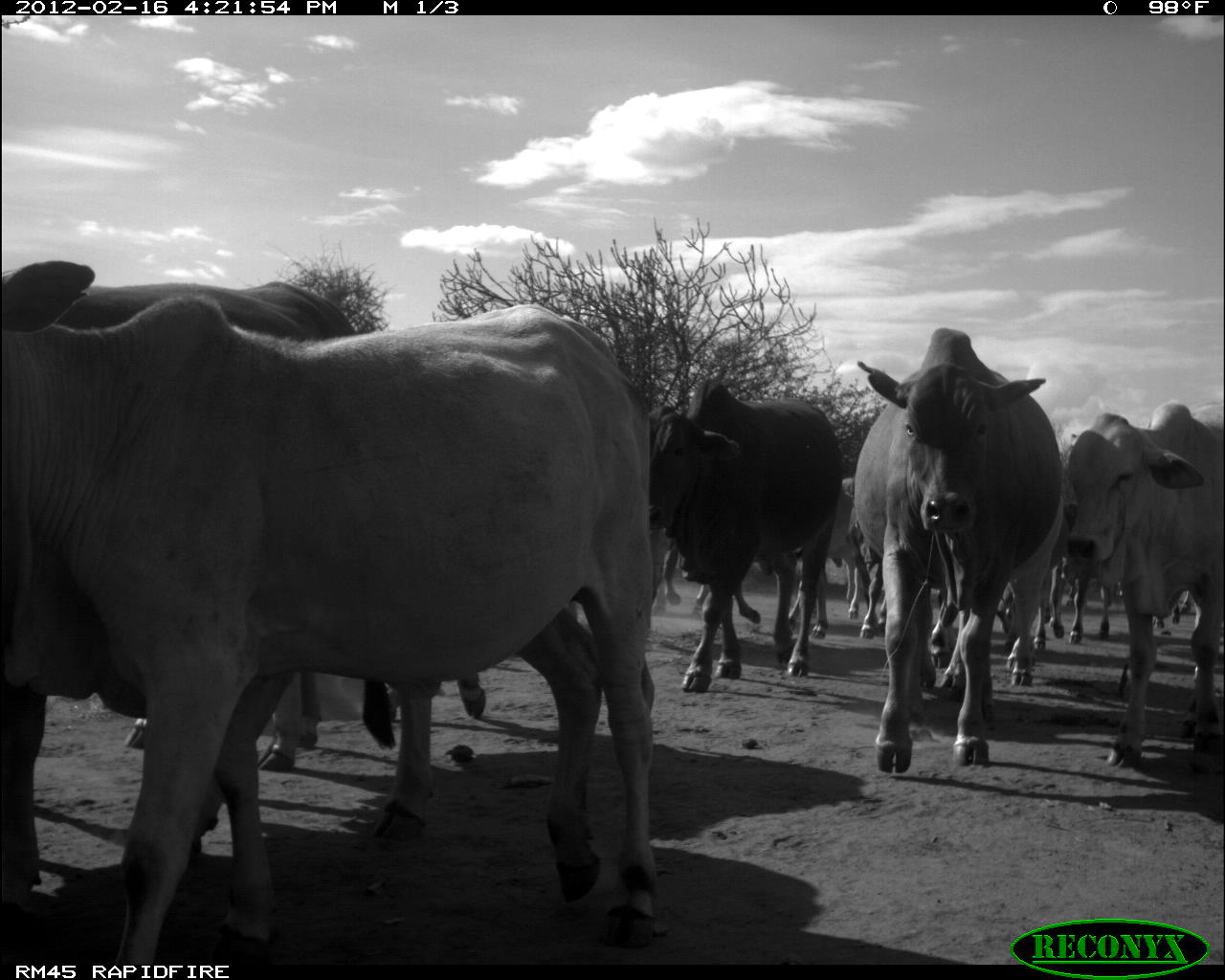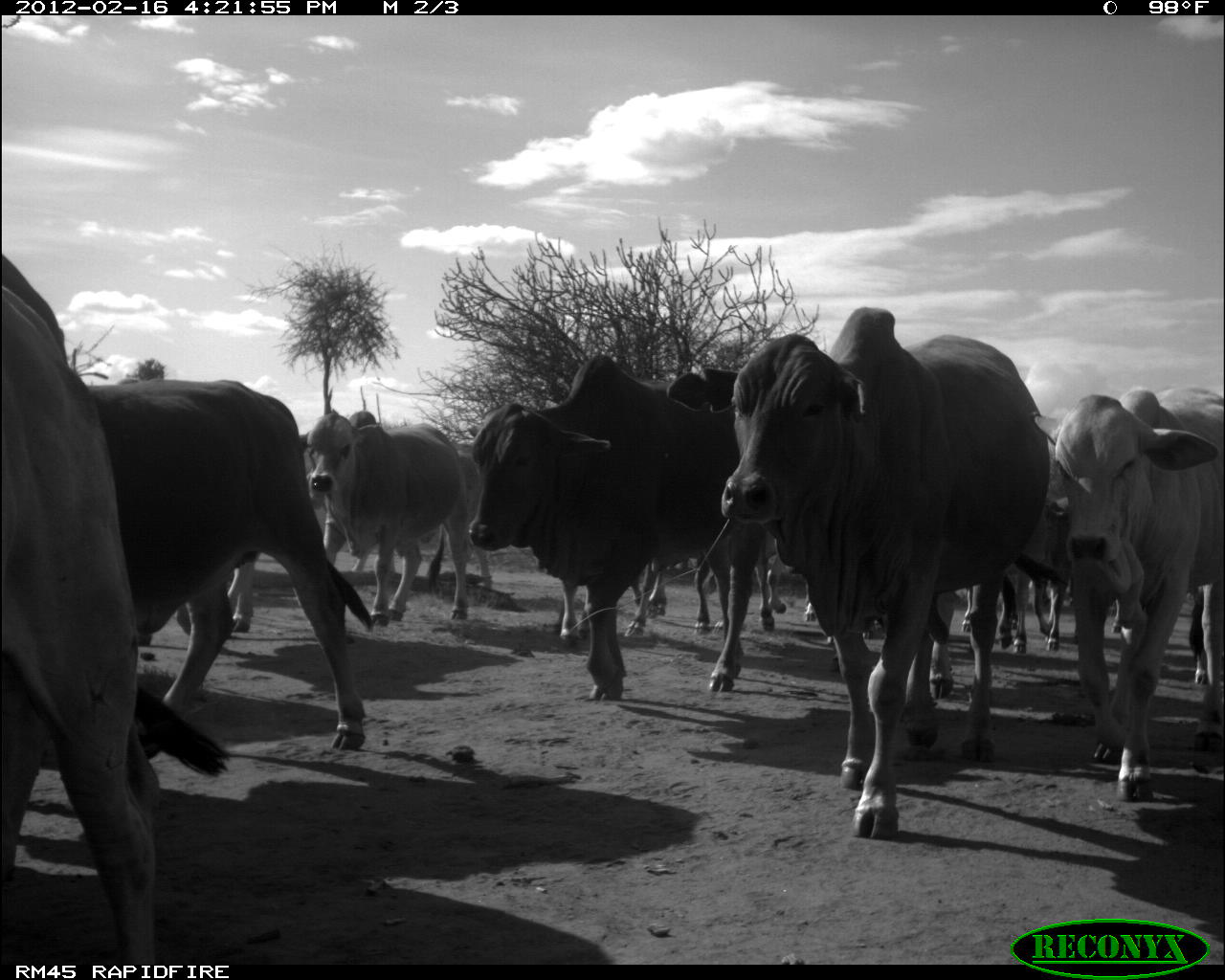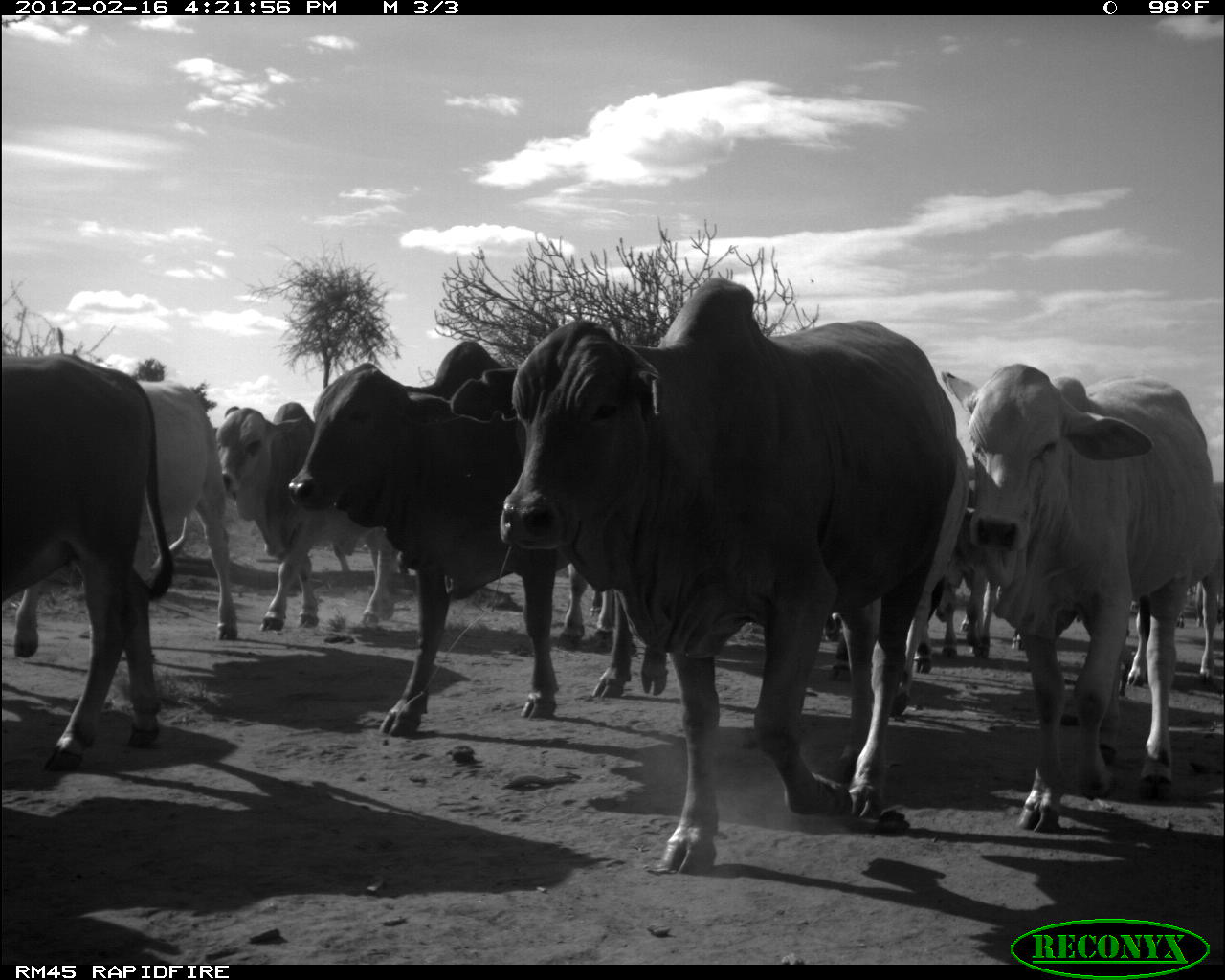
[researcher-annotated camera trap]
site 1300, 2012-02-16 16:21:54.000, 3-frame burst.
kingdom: Animalia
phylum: Chordata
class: Mammalia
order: Artiodactyla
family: Bovidae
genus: Bos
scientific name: Bos taurus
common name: domestic cattle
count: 11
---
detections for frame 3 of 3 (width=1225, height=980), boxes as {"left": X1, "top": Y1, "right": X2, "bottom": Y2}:
group: {"left": 0, "top": 277, "right": 1223, "bottom": 878}